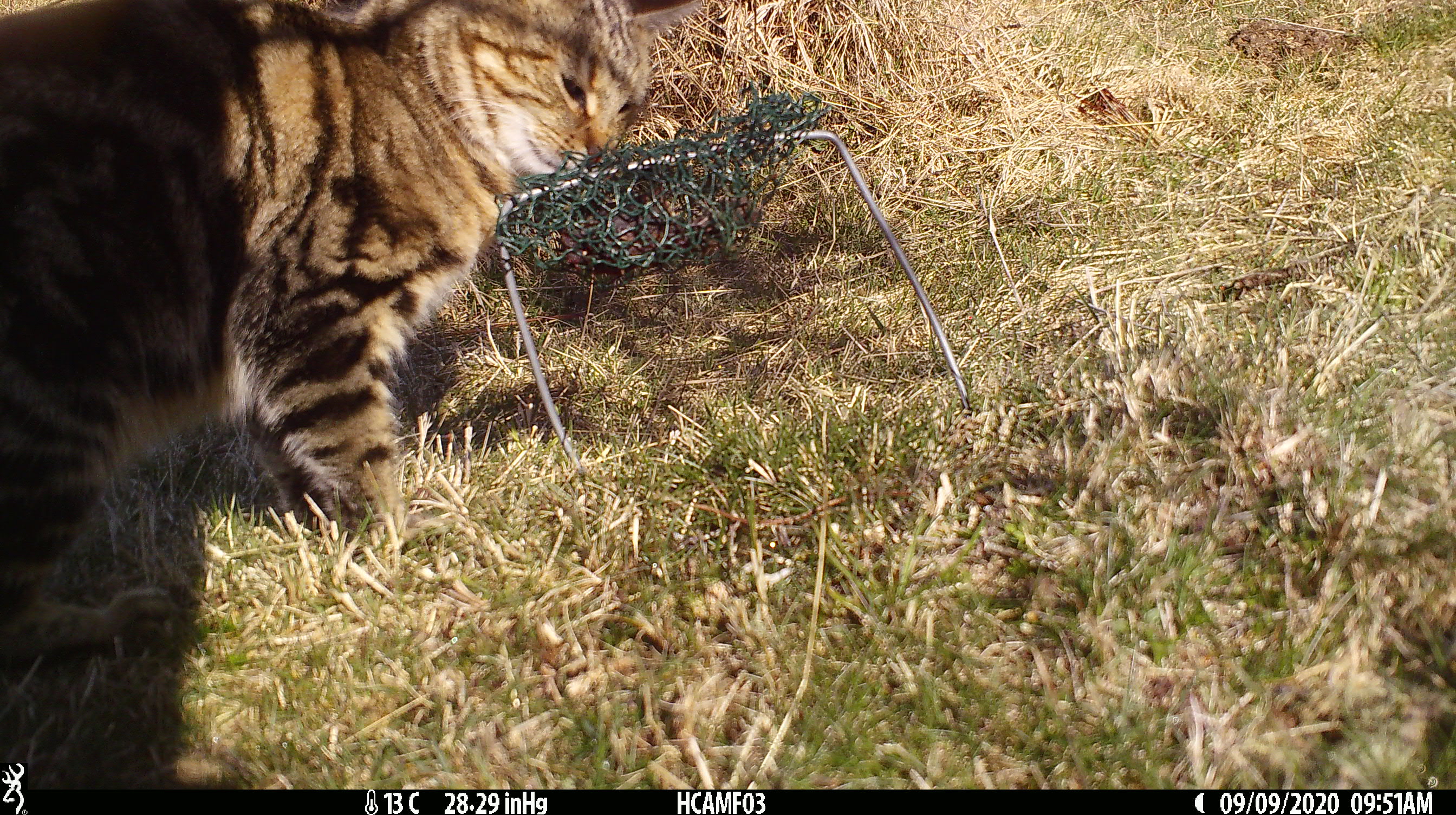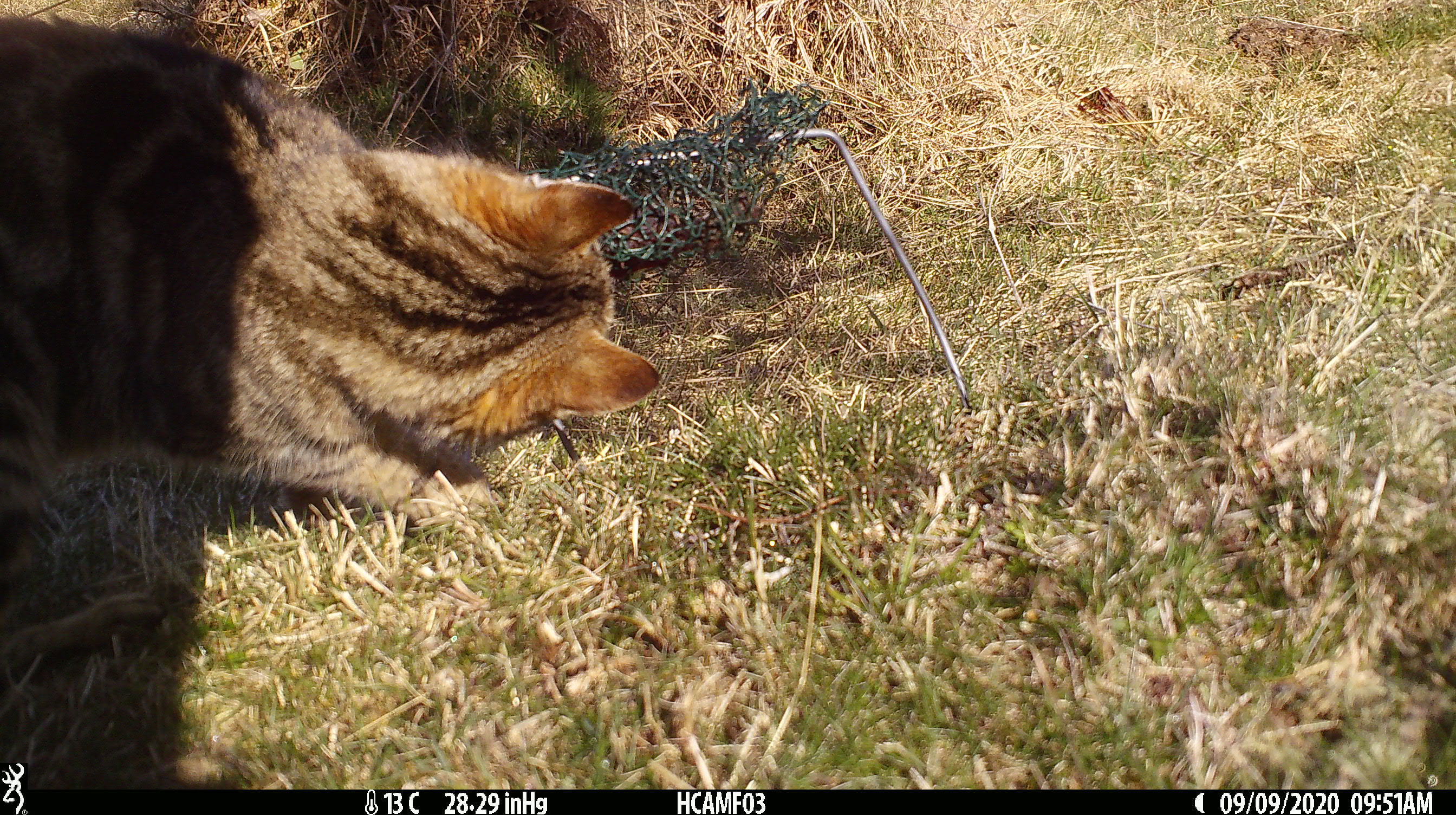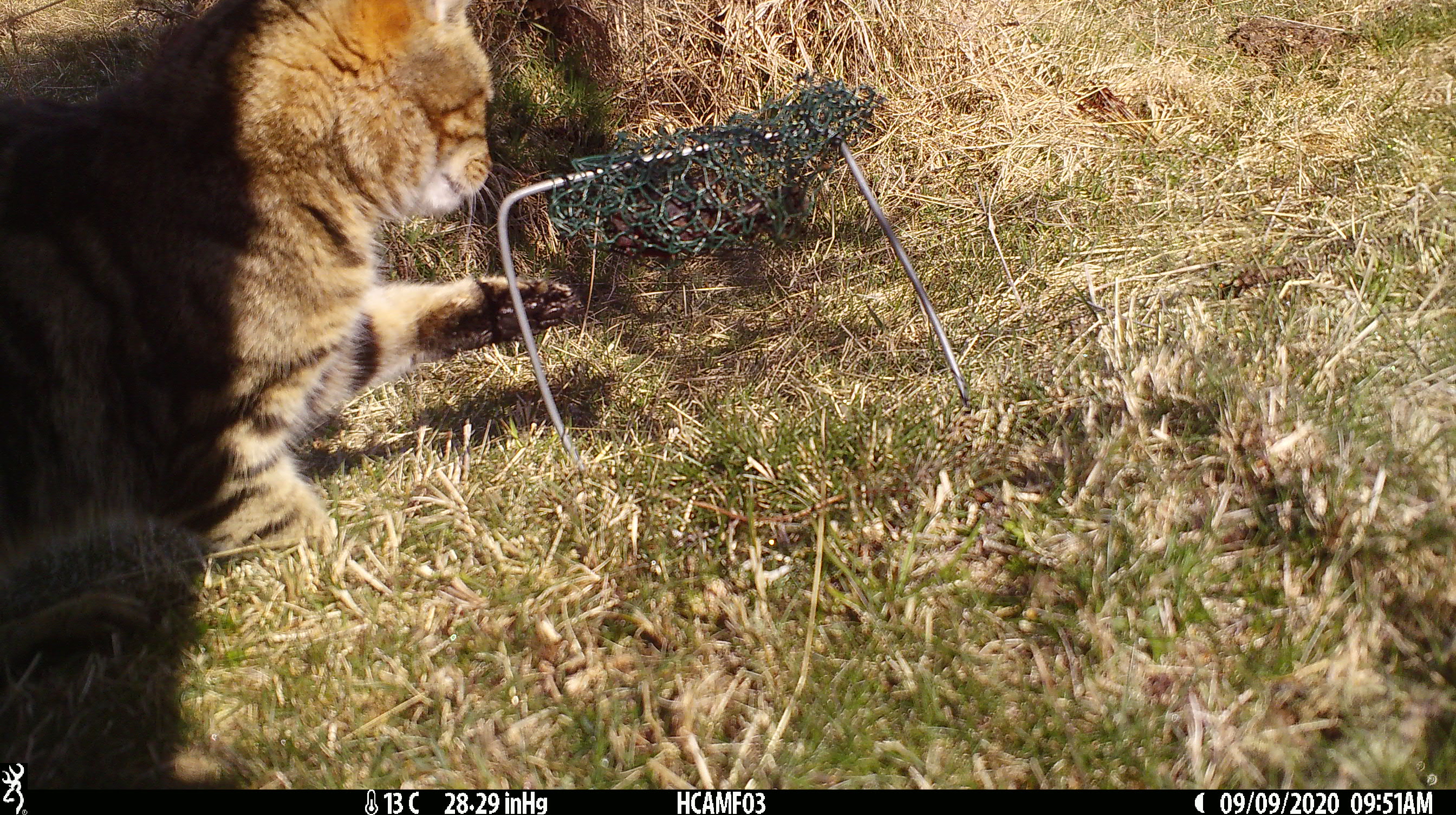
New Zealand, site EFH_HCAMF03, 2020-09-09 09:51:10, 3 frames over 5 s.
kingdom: Animalia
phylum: Chordata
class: Mammalia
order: Carnivora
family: Felidae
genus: Felis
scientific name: Felis catus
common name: domestic cat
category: cat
Cat (domestic cat) (Felis catus).